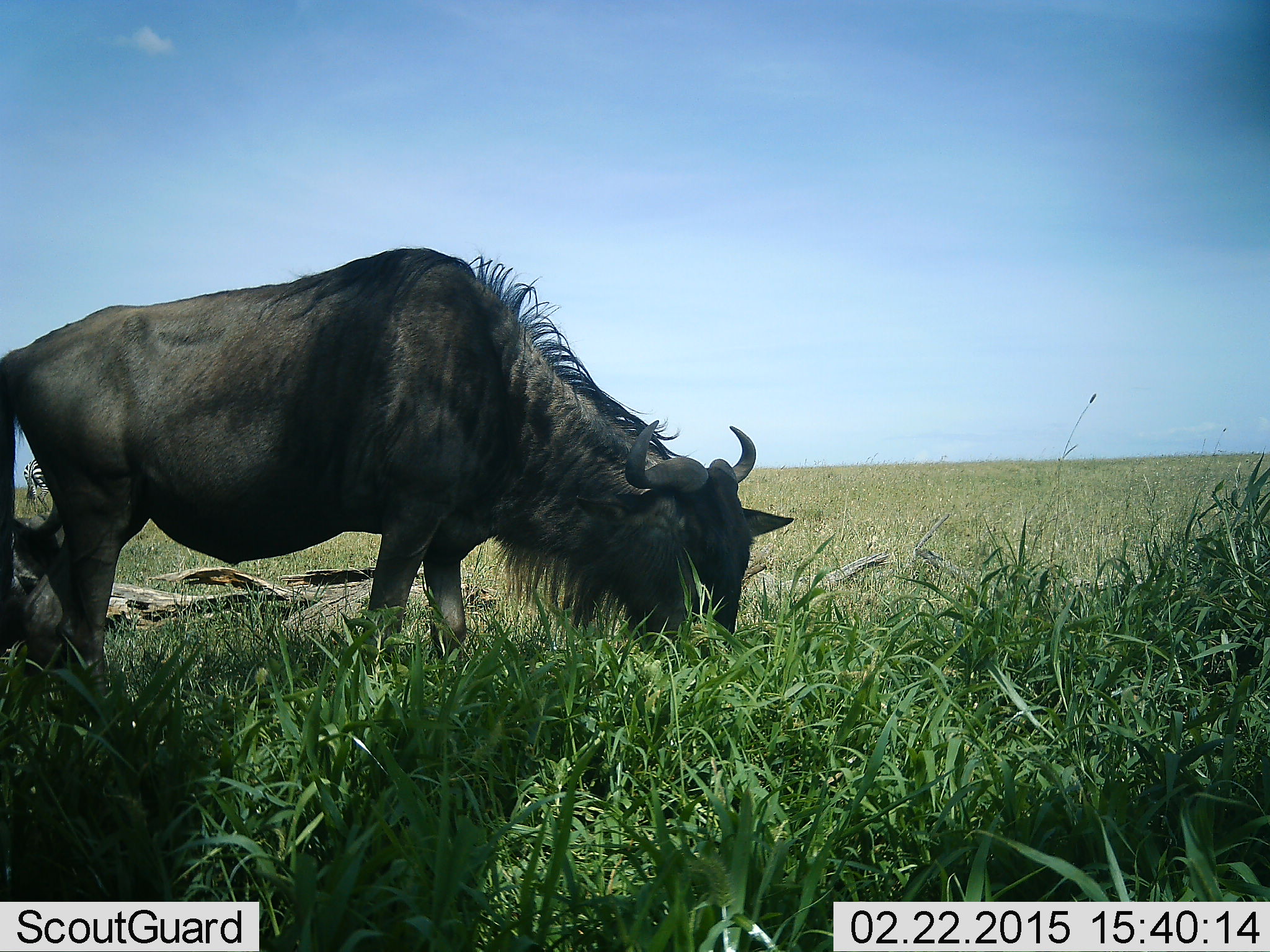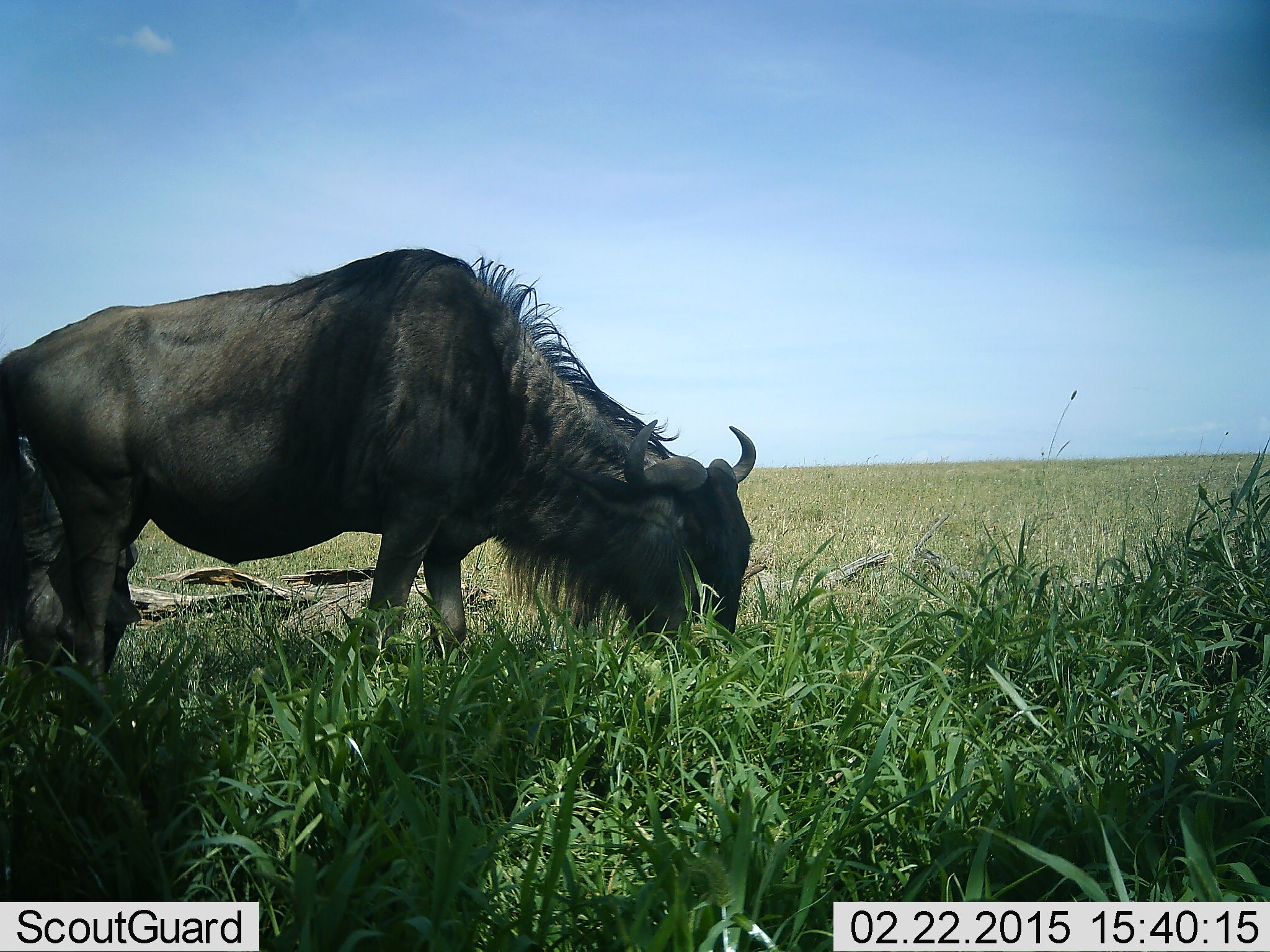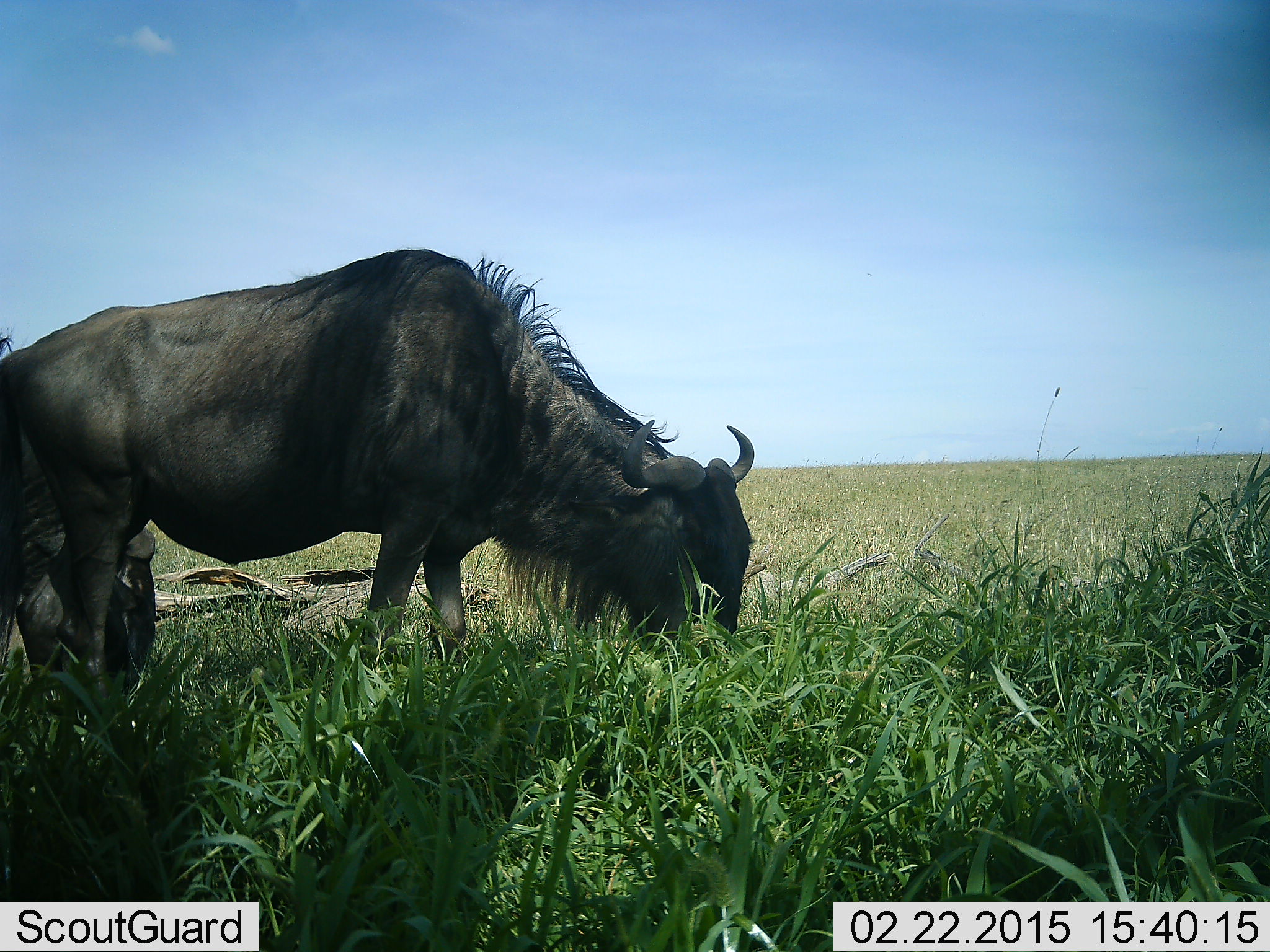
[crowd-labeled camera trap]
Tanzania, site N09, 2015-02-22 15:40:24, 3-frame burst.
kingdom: Animalia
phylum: Chordata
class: Mammalia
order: Artiodactyla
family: Bovidae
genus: Connochaetes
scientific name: Connochaetes taurinus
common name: blue wildebeest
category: wildebeest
Wildebeest (blue wildebeest) (Connochaetes taurinus), count 2. Behavior (volunteer vote fractions): standing 20%, resting 0%, moving 0%, interacting 0%. Young present (vote fraction): 0%. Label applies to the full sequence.